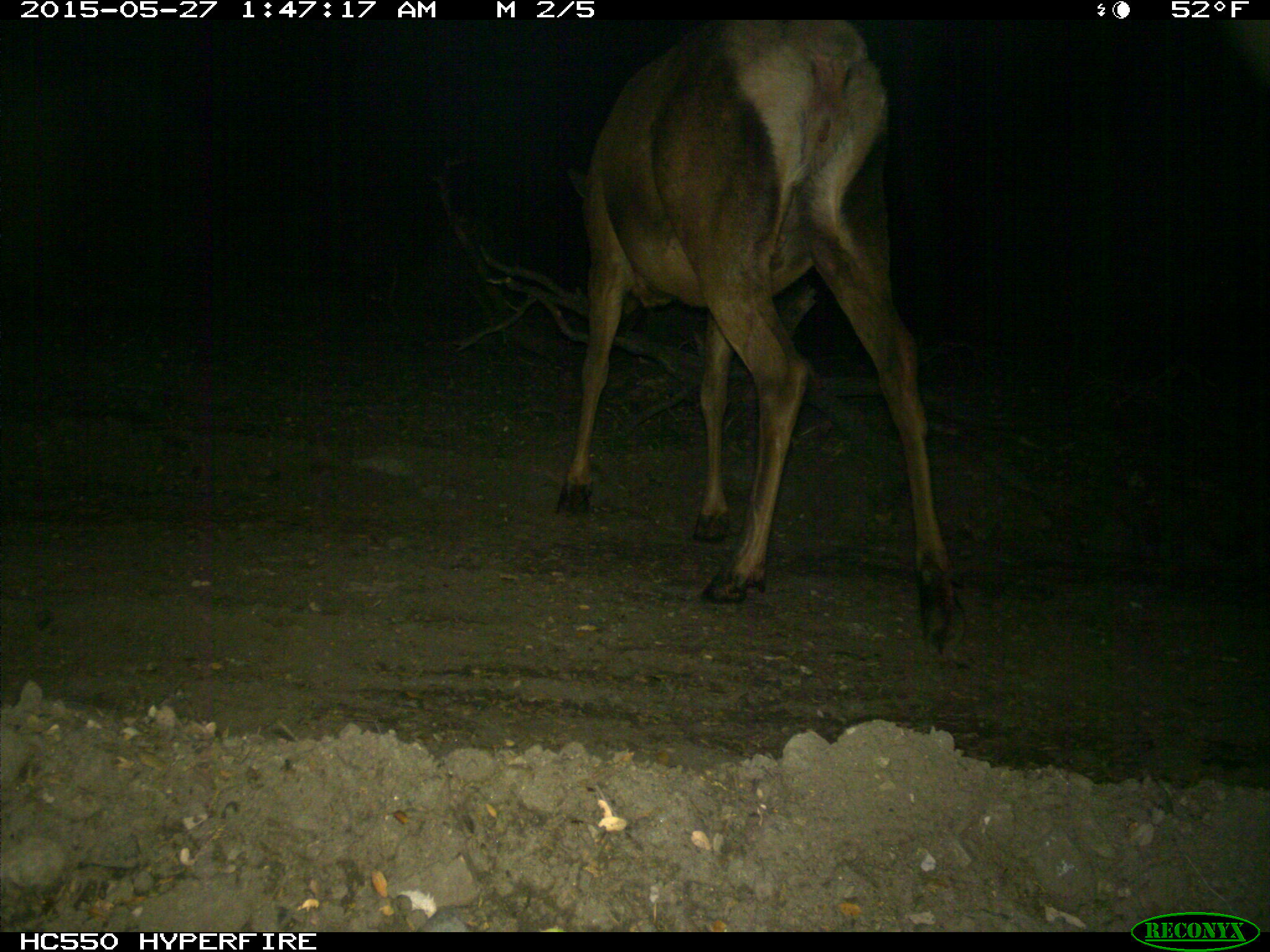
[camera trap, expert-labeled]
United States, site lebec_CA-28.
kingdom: Animalia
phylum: Chordata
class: Mammalia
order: Artiodactyla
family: Cervidae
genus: Cervus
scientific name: Cervus canadensis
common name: elk